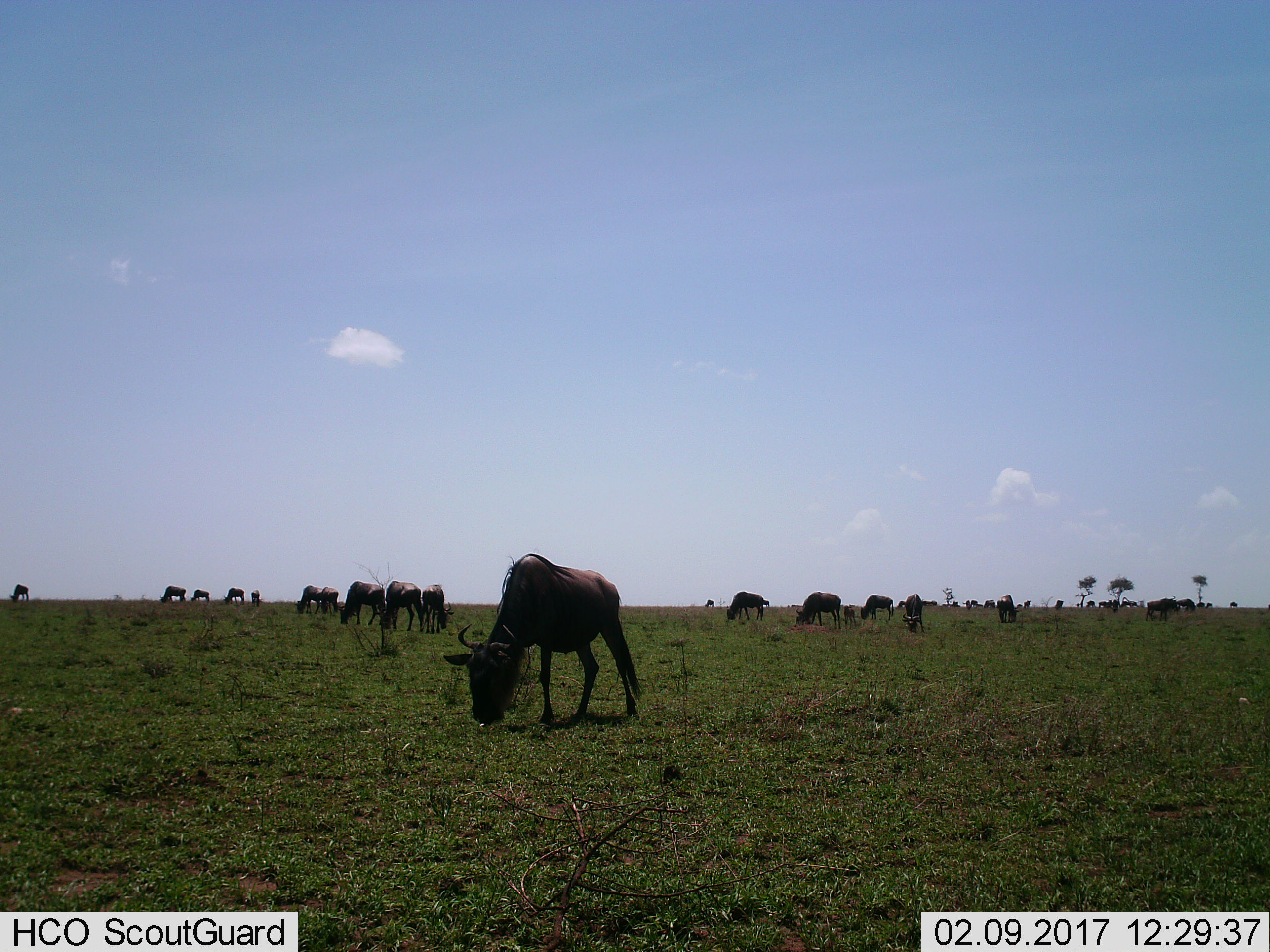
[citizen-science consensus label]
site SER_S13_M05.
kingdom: Animalia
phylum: Chordata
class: Mammalia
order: Artiodactyla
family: Bovidae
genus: Connochaetes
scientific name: Connochaetes taurinus taurinus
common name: blue wildebeest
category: wildebeestblue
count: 11-50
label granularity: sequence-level